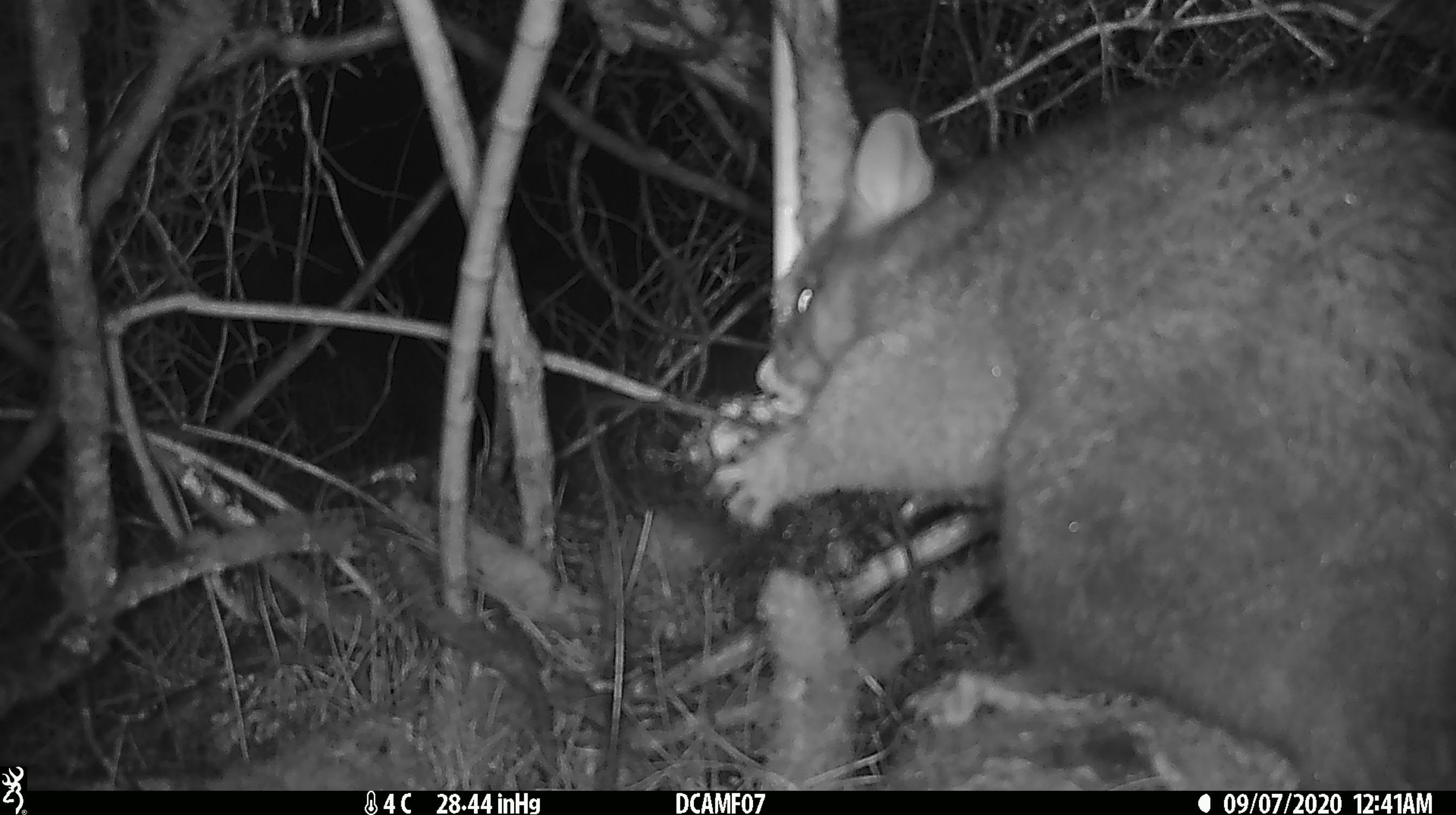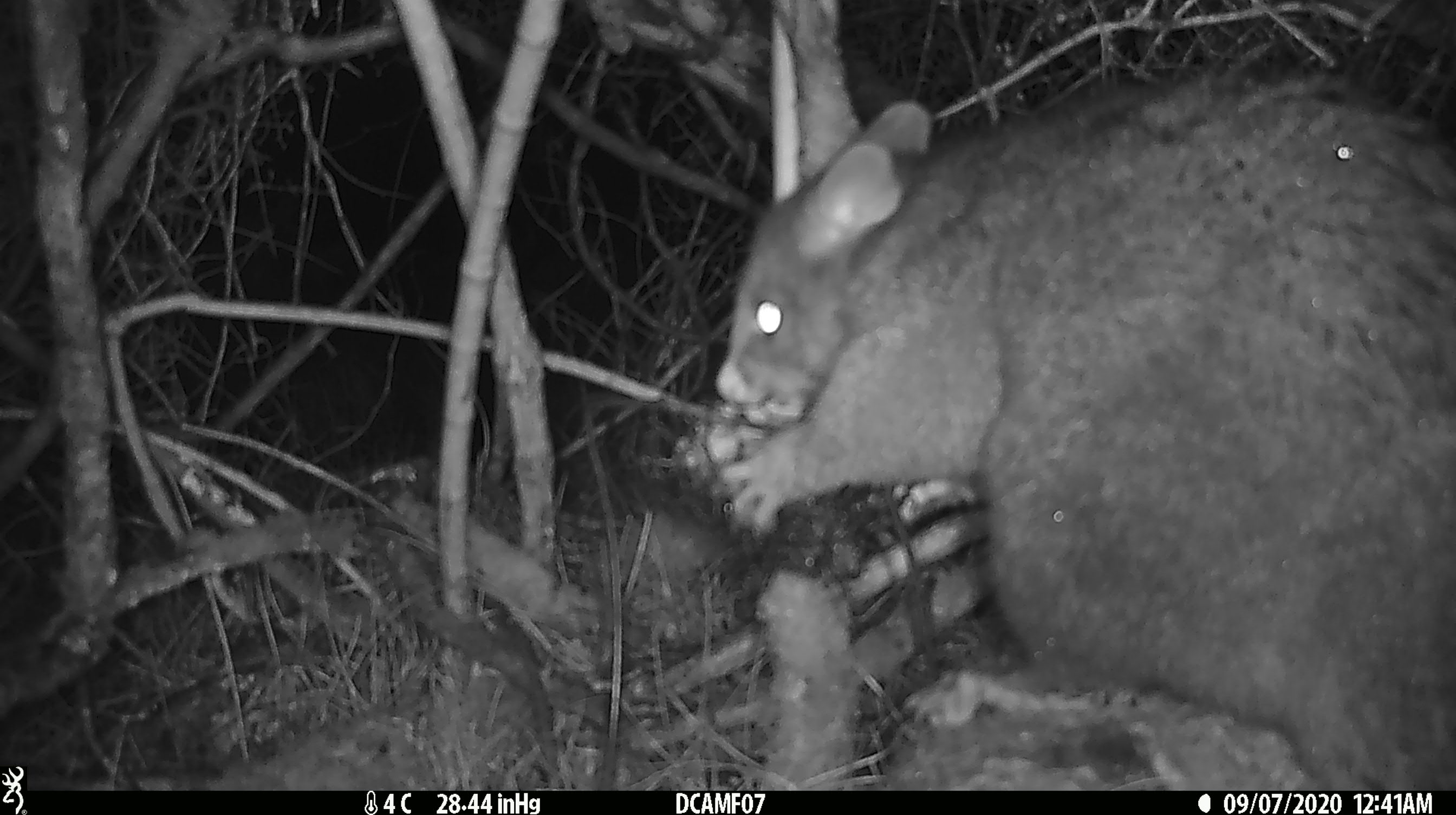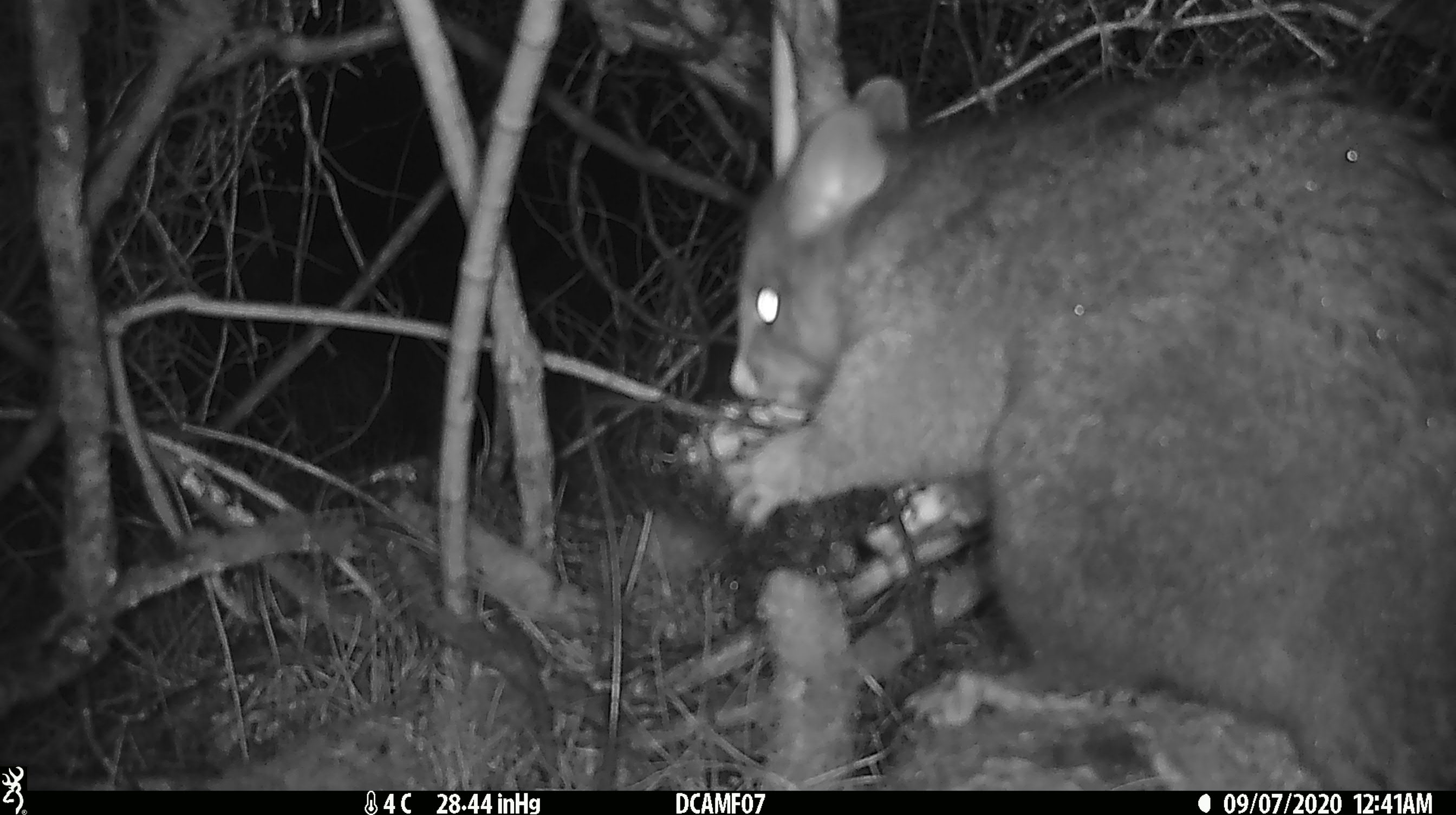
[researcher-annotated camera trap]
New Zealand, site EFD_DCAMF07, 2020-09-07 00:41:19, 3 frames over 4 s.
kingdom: Animalia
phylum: Chordata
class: Mammalia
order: Diprotodontia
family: Phalangeridae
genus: Trichosurus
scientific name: Trichosurus vulpecula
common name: common brushtail possum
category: possum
Possum (common brushtail possum) (Trichosurus vulpecula).